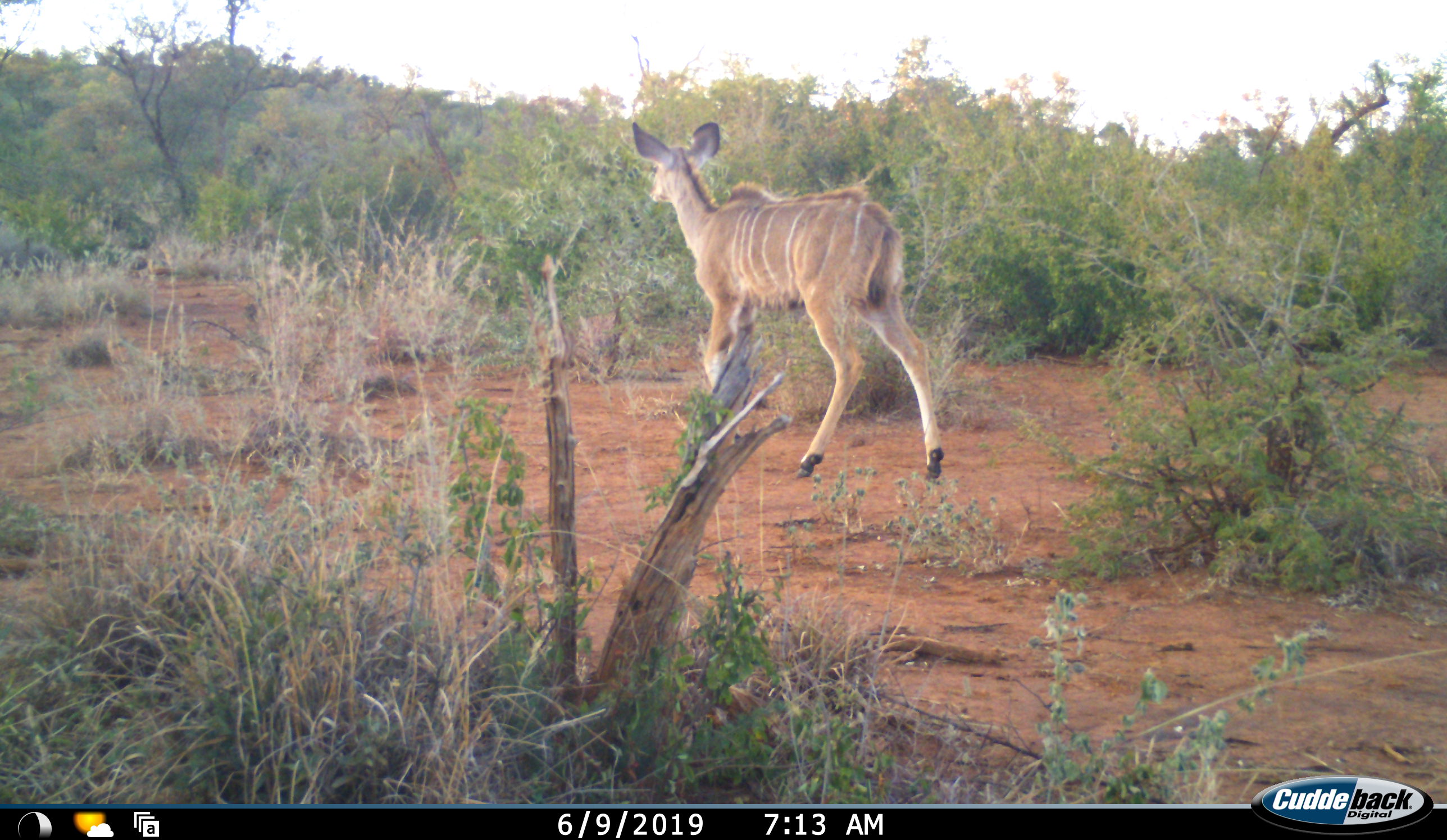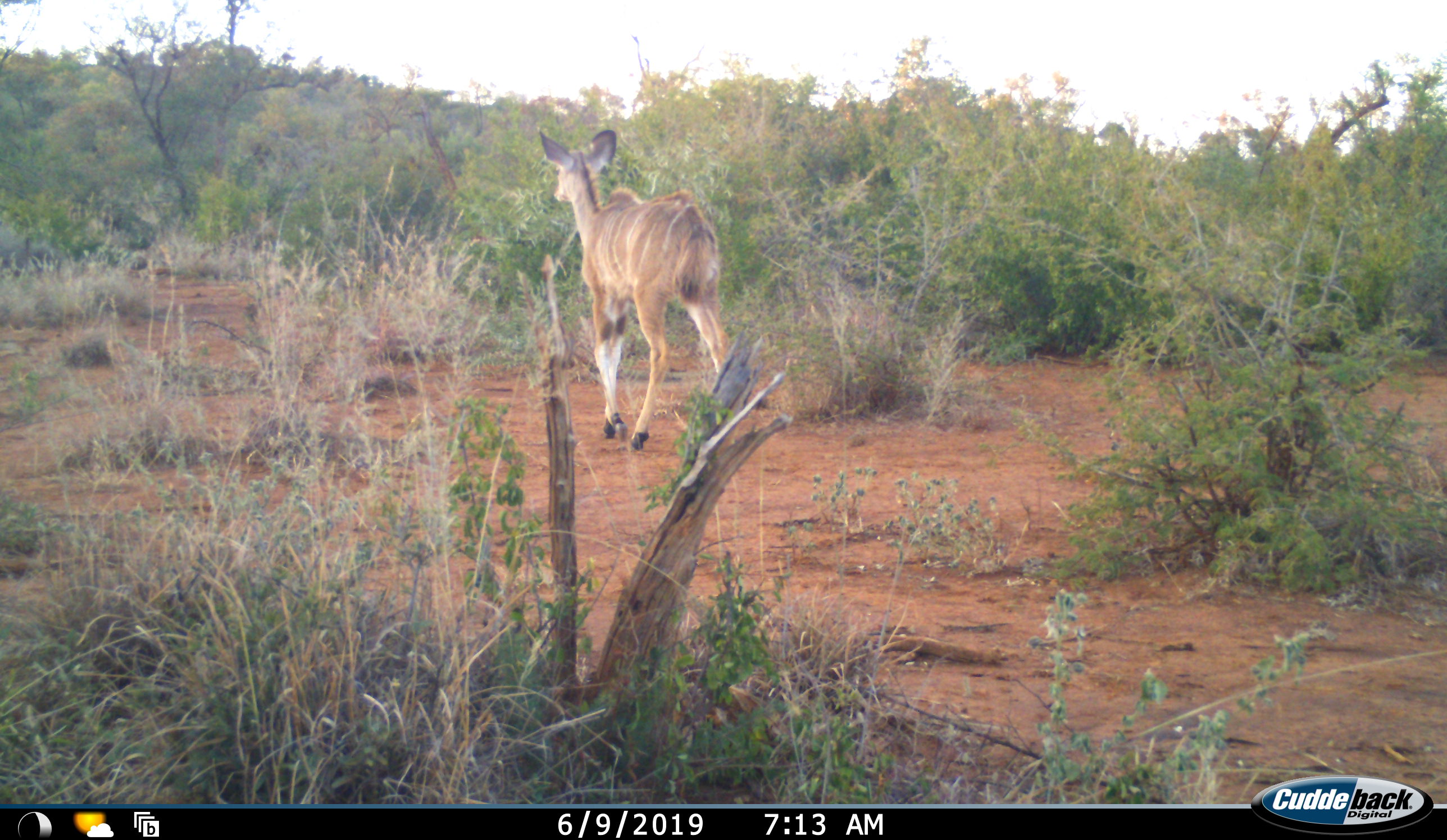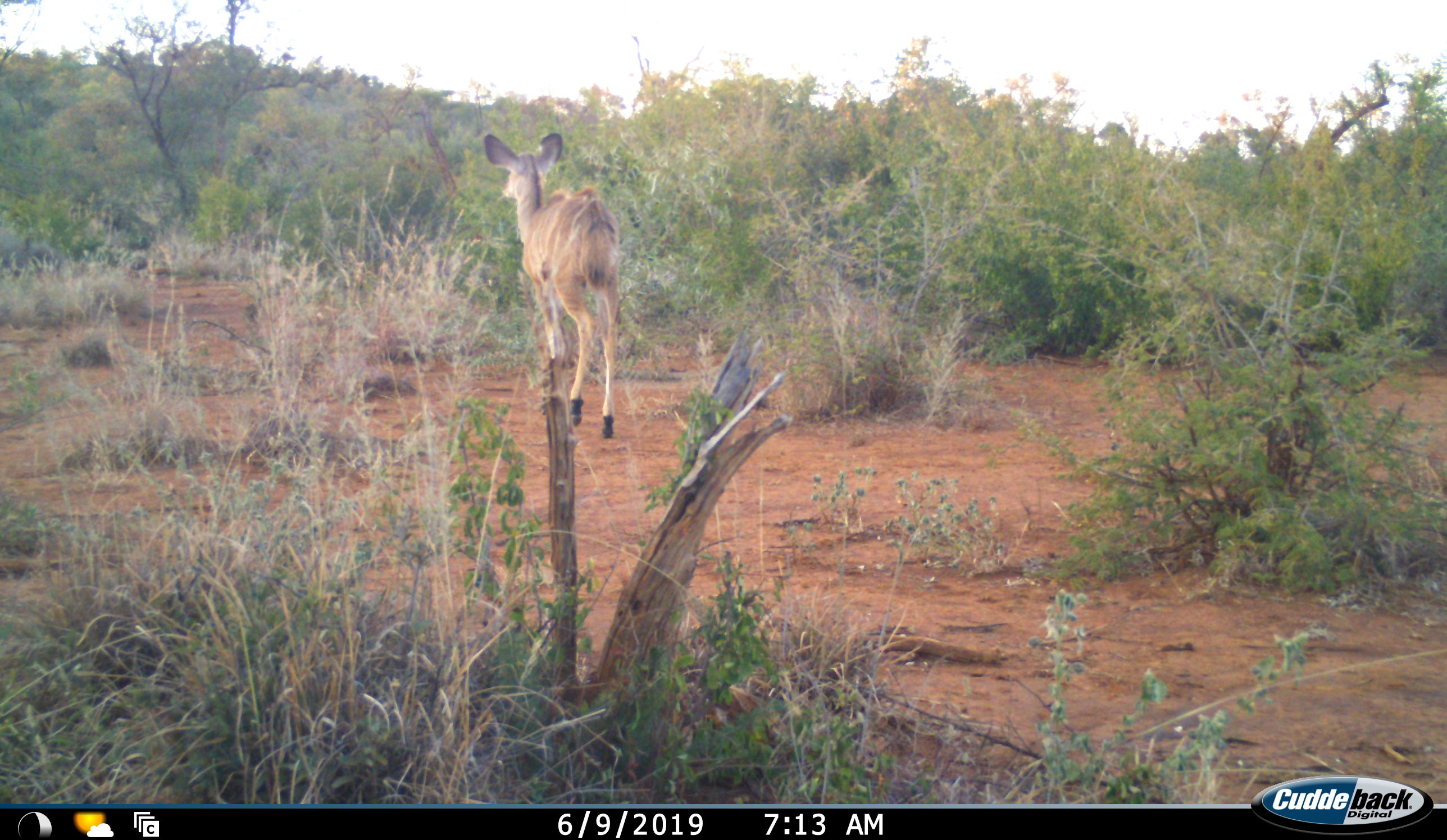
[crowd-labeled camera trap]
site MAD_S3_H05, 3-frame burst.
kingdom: Animalia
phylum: Chordata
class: Mammalia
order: Artiodactyla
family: Bovidae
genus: Tragelaphus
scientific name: Tragelaphus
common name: kudu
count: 1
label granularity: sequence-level